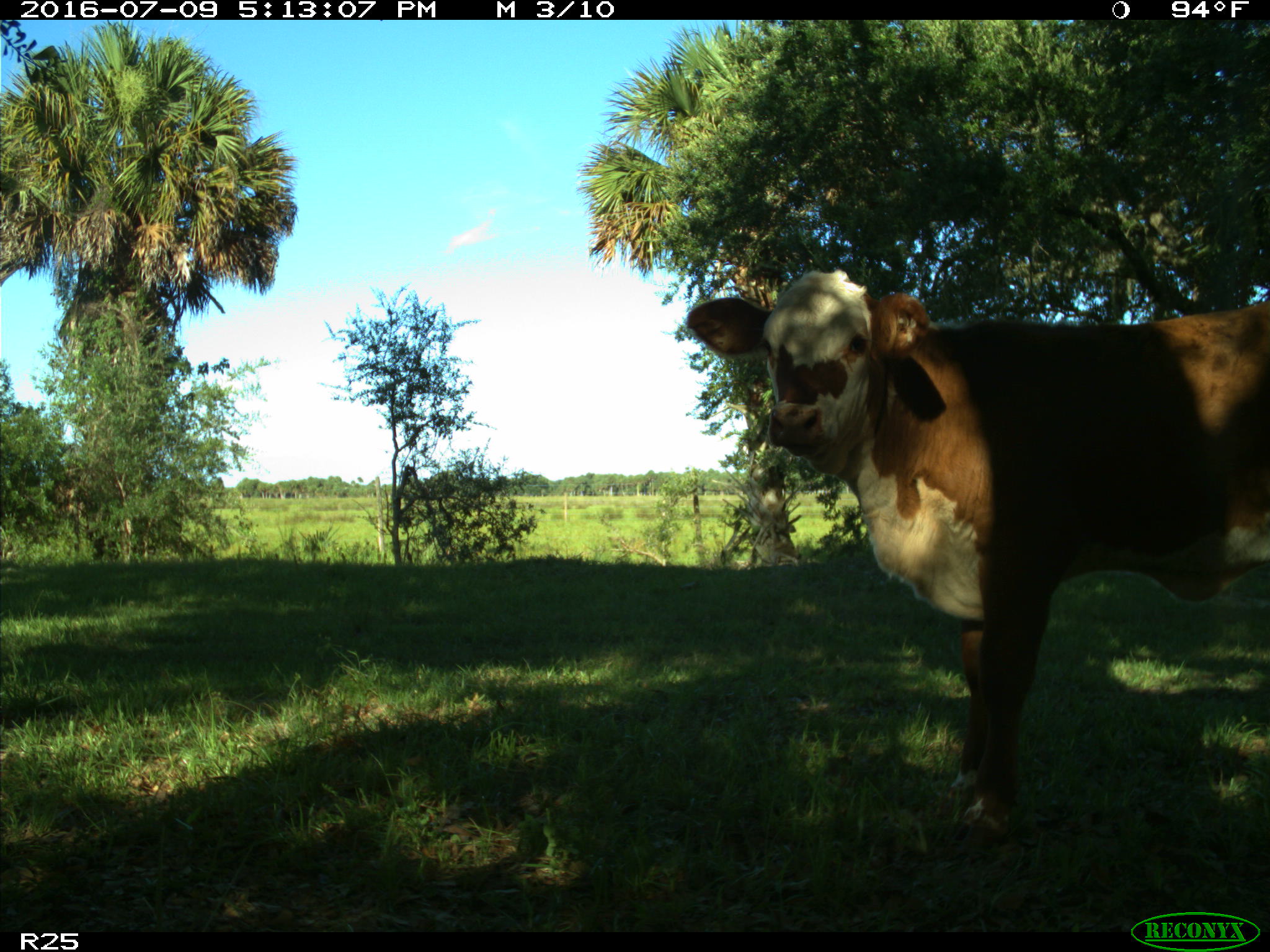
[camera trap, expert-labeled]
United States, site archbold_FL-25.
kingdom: Animalia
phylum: Chordata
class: Mammalia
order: Artiodactyla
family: Bovidae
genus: Bos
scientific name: Bos taurus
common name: domestic cow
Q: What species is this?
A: Bos taurus (domestic cow).